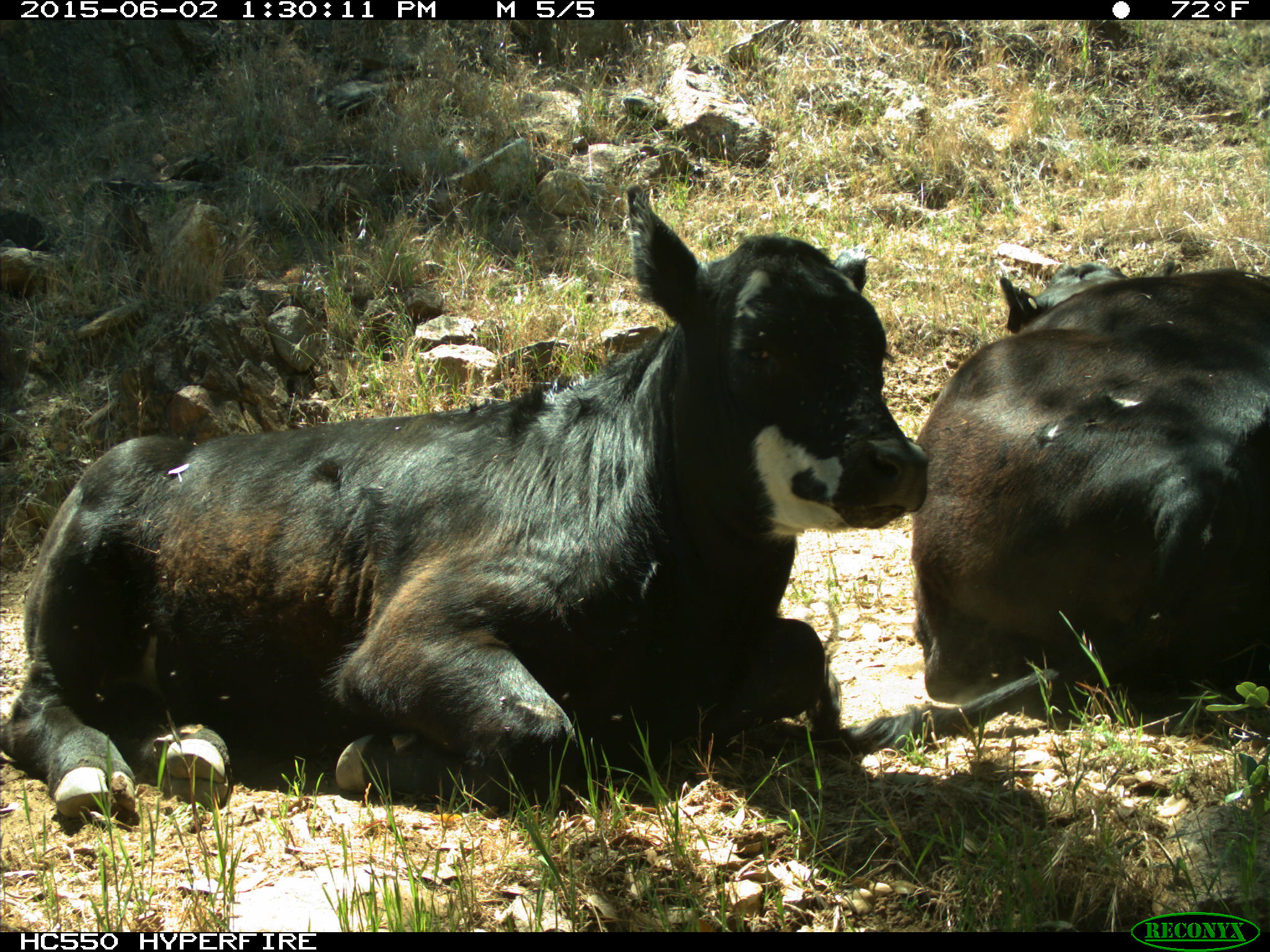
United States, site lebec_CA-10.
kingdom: Animalia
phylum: Chordata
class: Mammalia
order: Artiodactyla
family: Bovidae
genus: Bos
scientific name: Bos taurus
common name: domestic cow